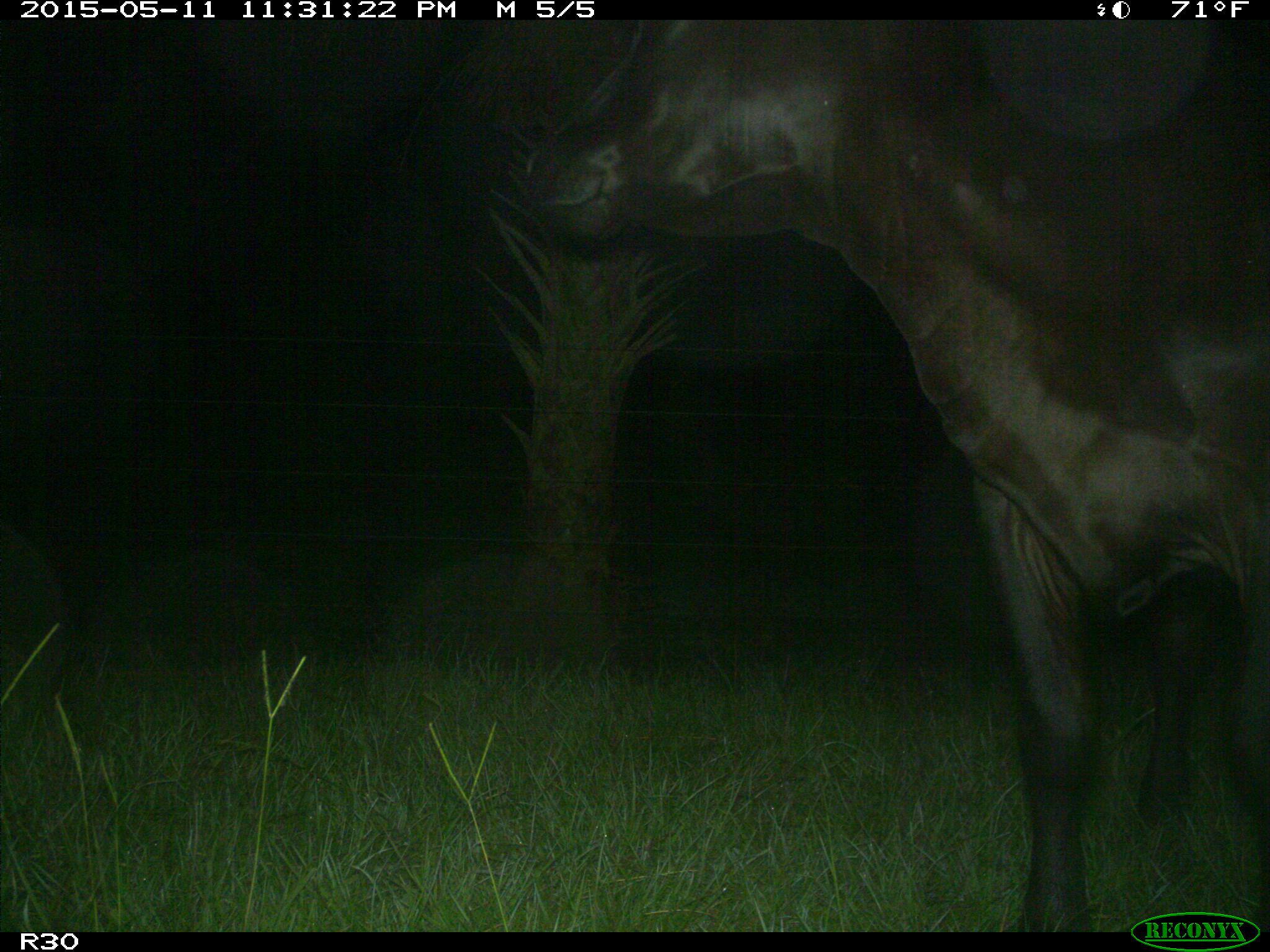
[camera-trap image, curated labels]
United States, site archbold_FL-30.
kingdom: Animalia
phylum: Chordata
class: Mammalia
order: Artiodactyla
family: Bovidae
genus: Bos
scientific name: Bos taurus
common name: domestic cow